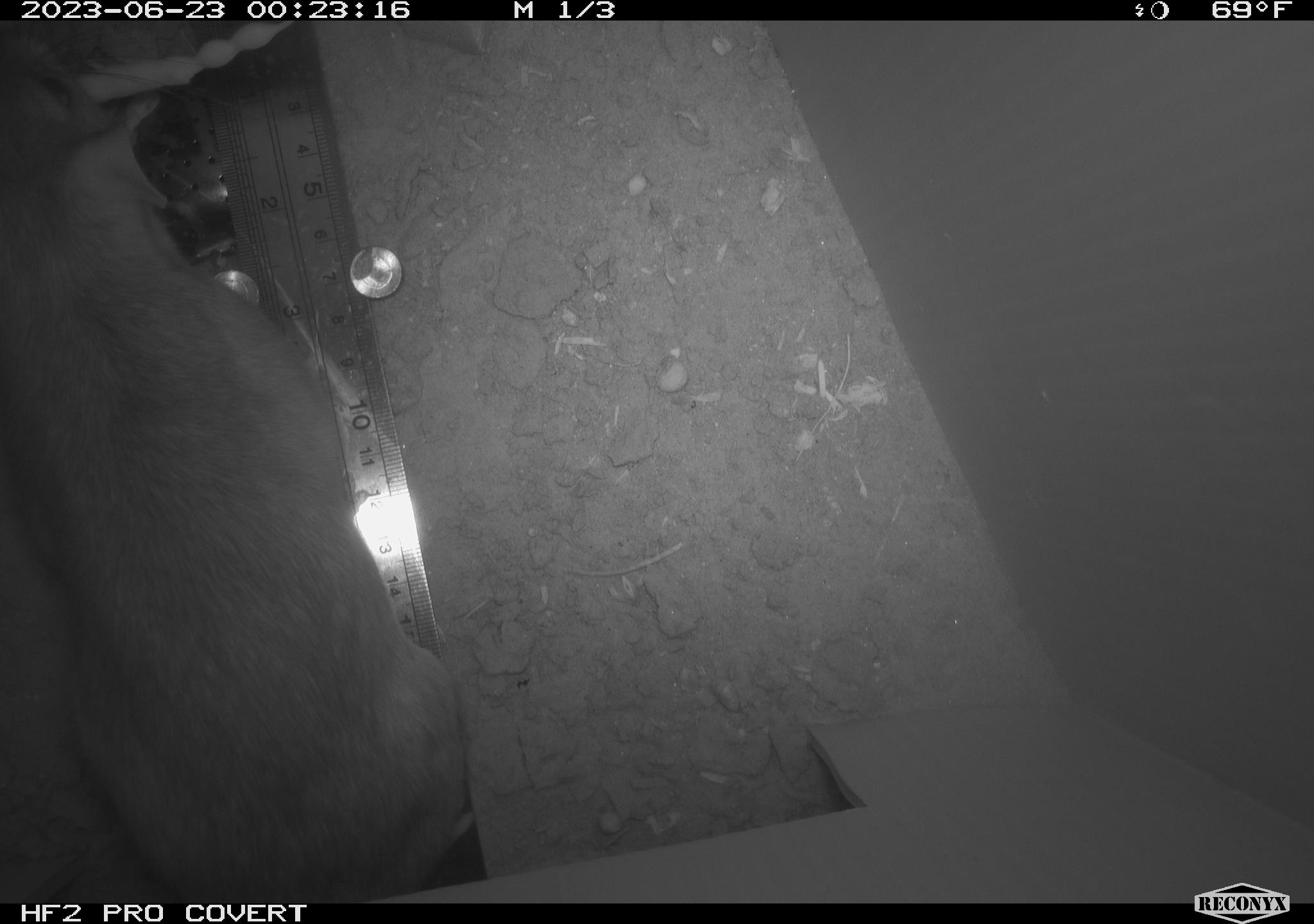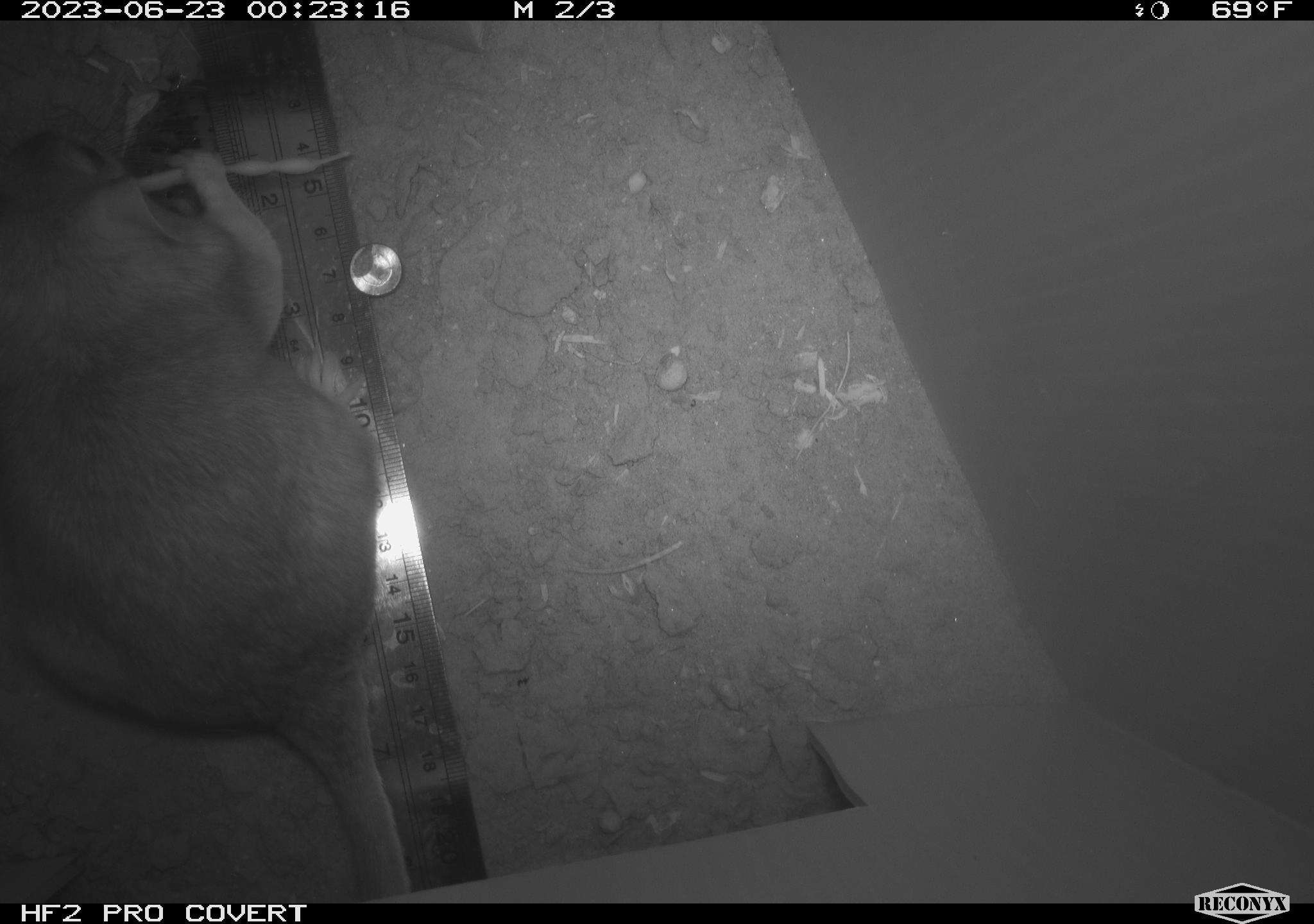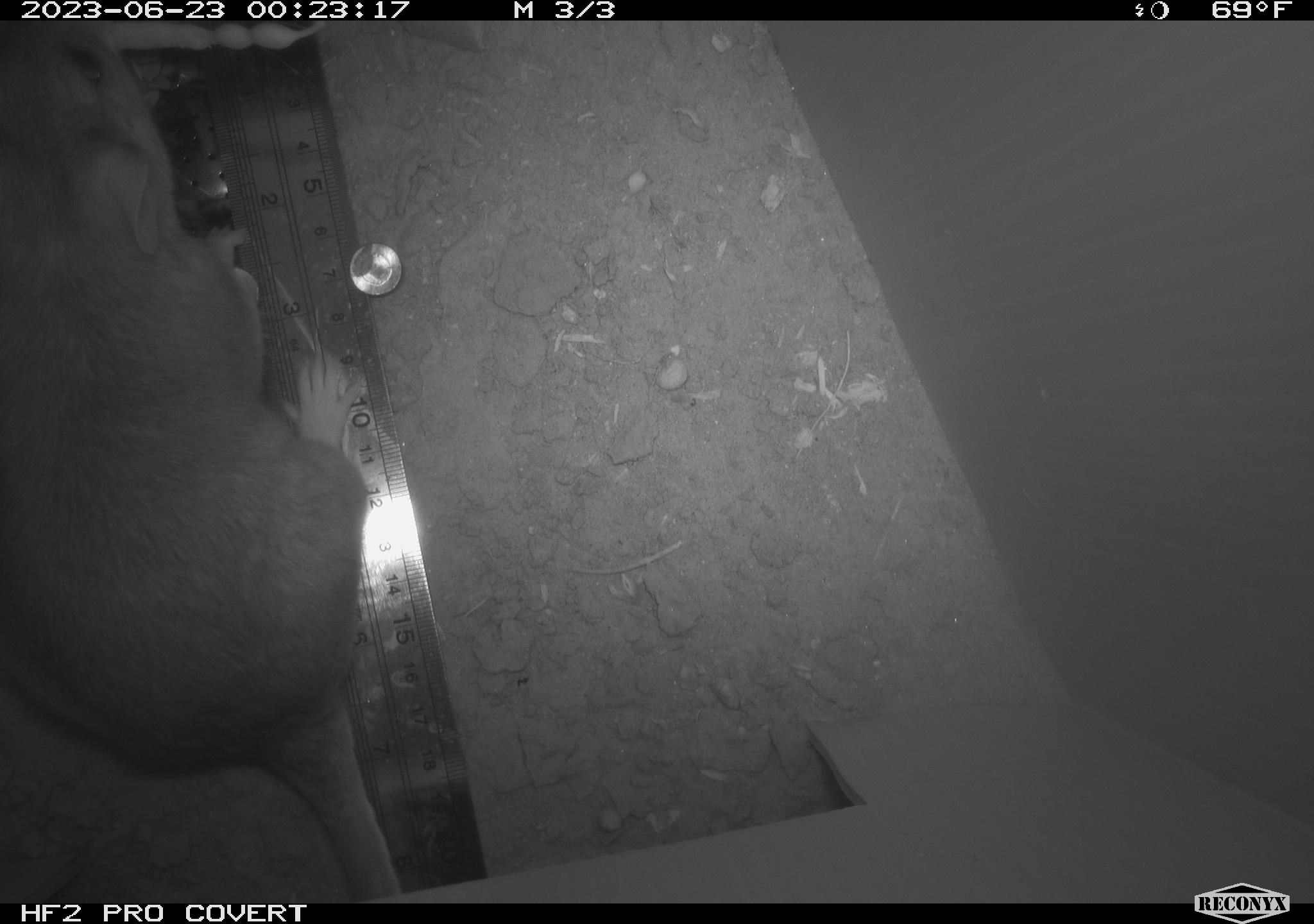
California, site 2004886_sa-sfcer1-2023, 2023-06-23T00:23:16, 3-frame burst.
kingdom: Animalia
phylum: Chordata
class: Mammalia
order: Rodentia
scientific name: Rodentia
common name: mouse species